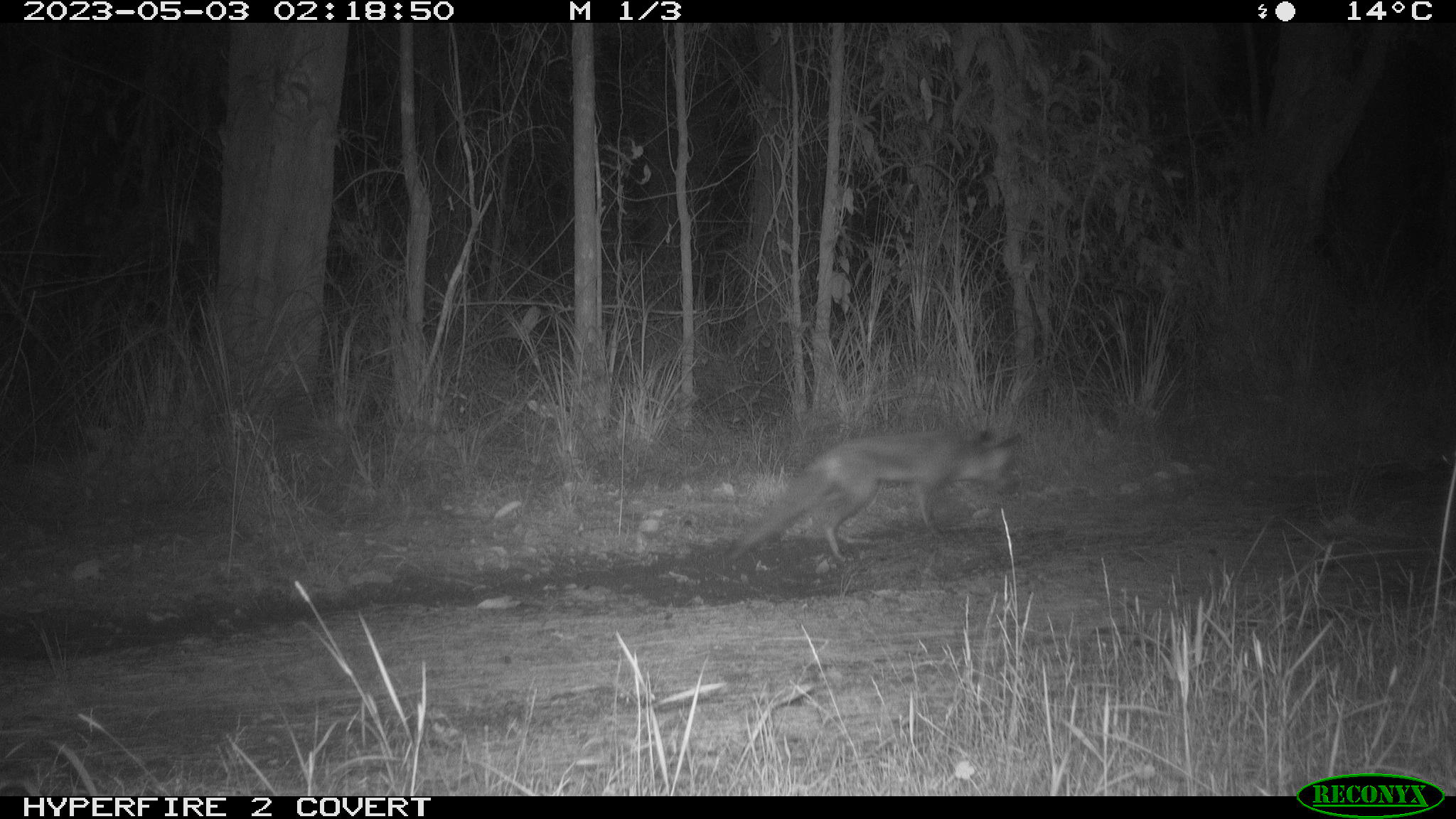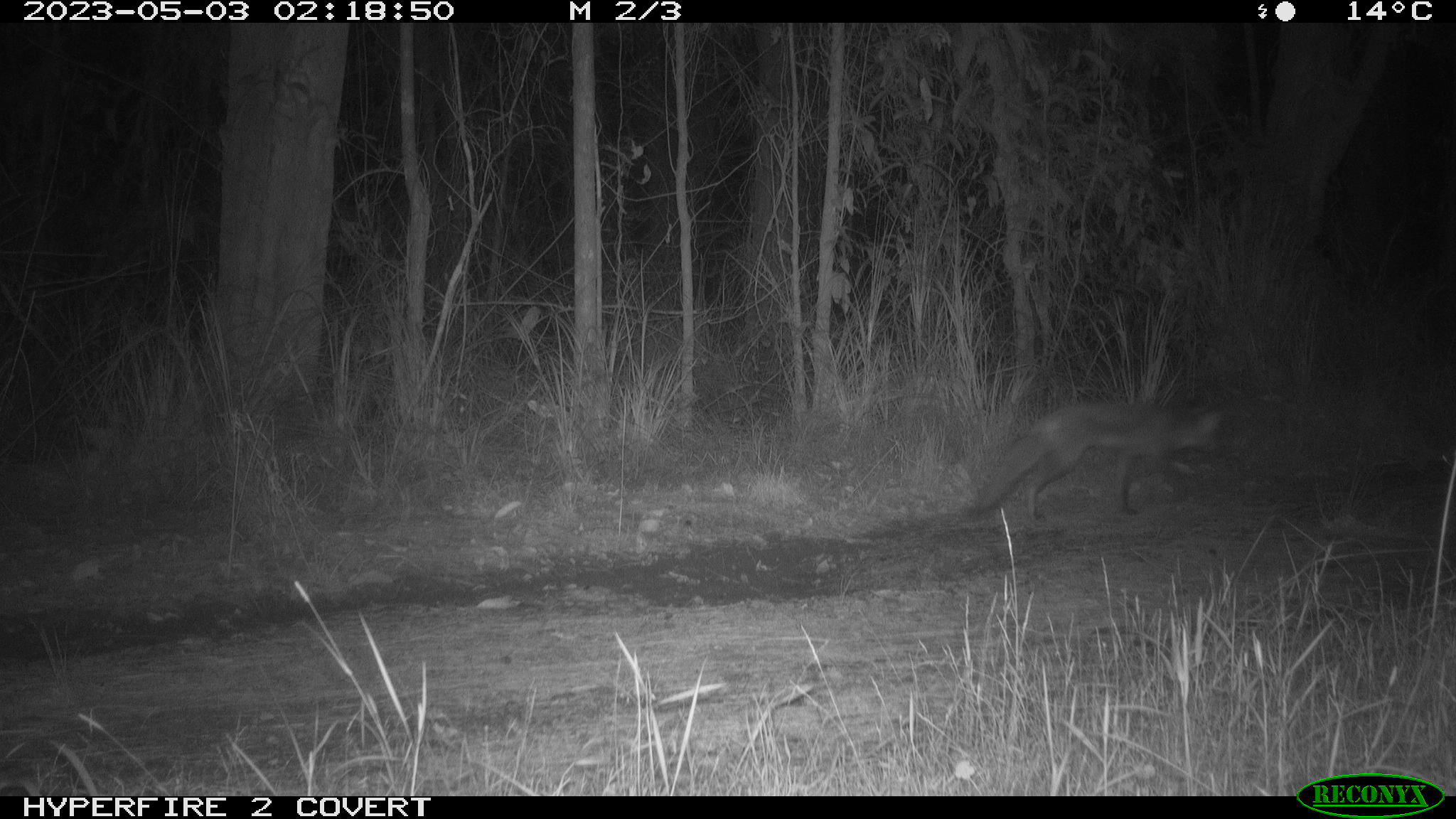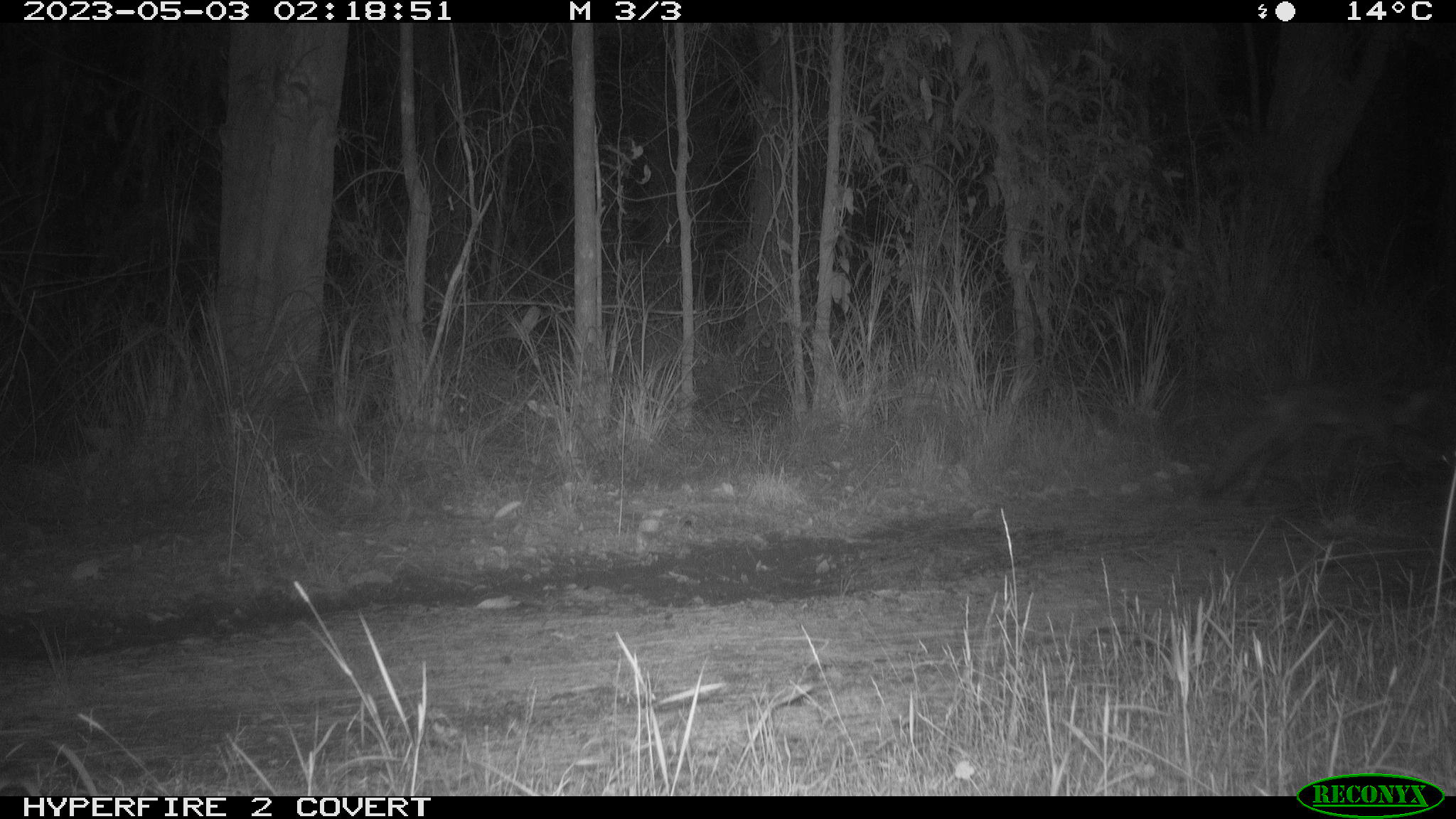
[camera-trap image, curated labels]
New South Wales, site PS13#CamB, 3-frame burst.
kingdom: Animalia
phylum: Chordata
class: Mammalia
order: Carnivora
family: Canidae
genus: Vulpes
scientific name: Vulpes vulpes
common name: red fox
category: fox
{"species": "fox (red fox) (Vulpes vulpes)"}